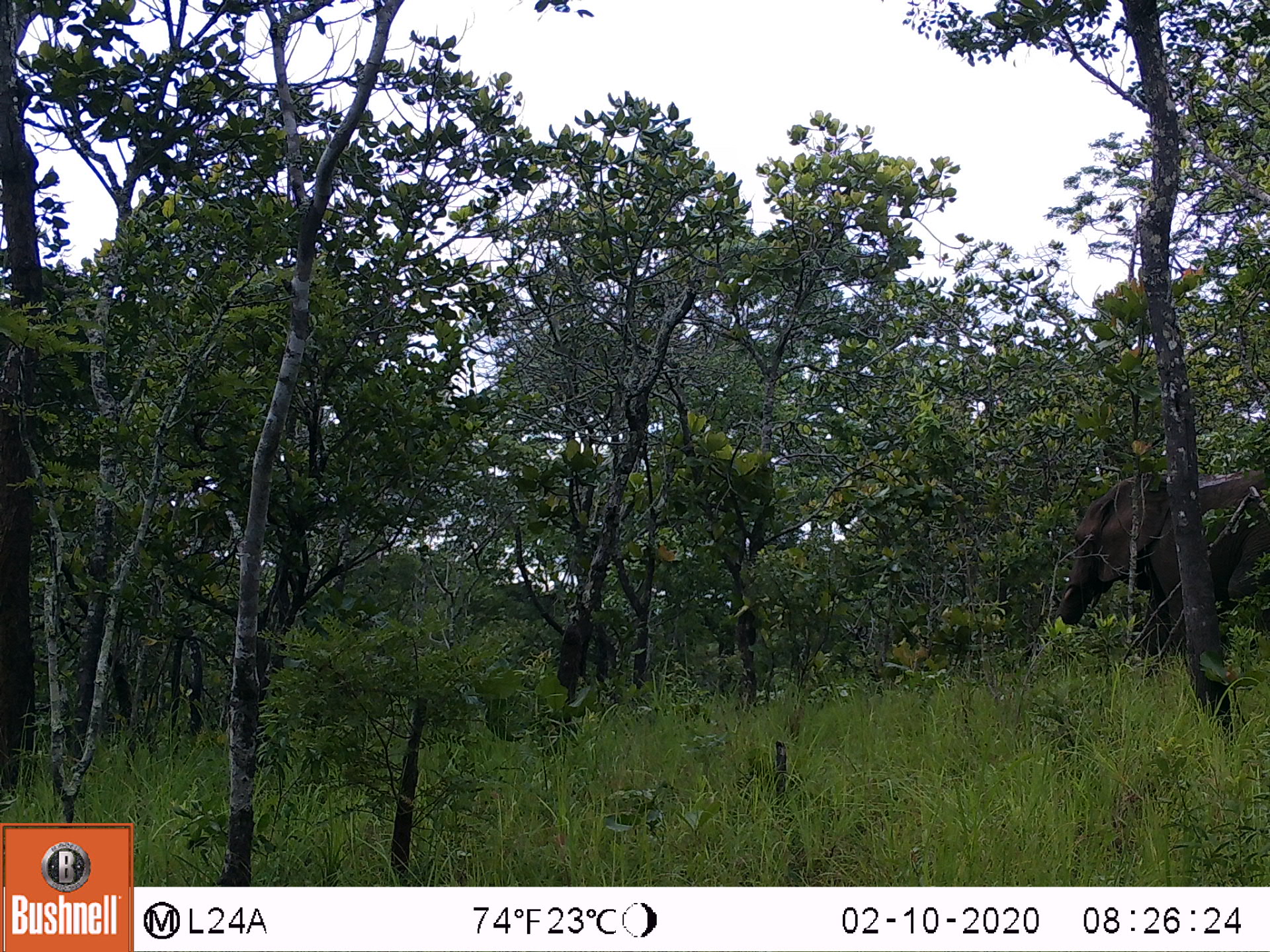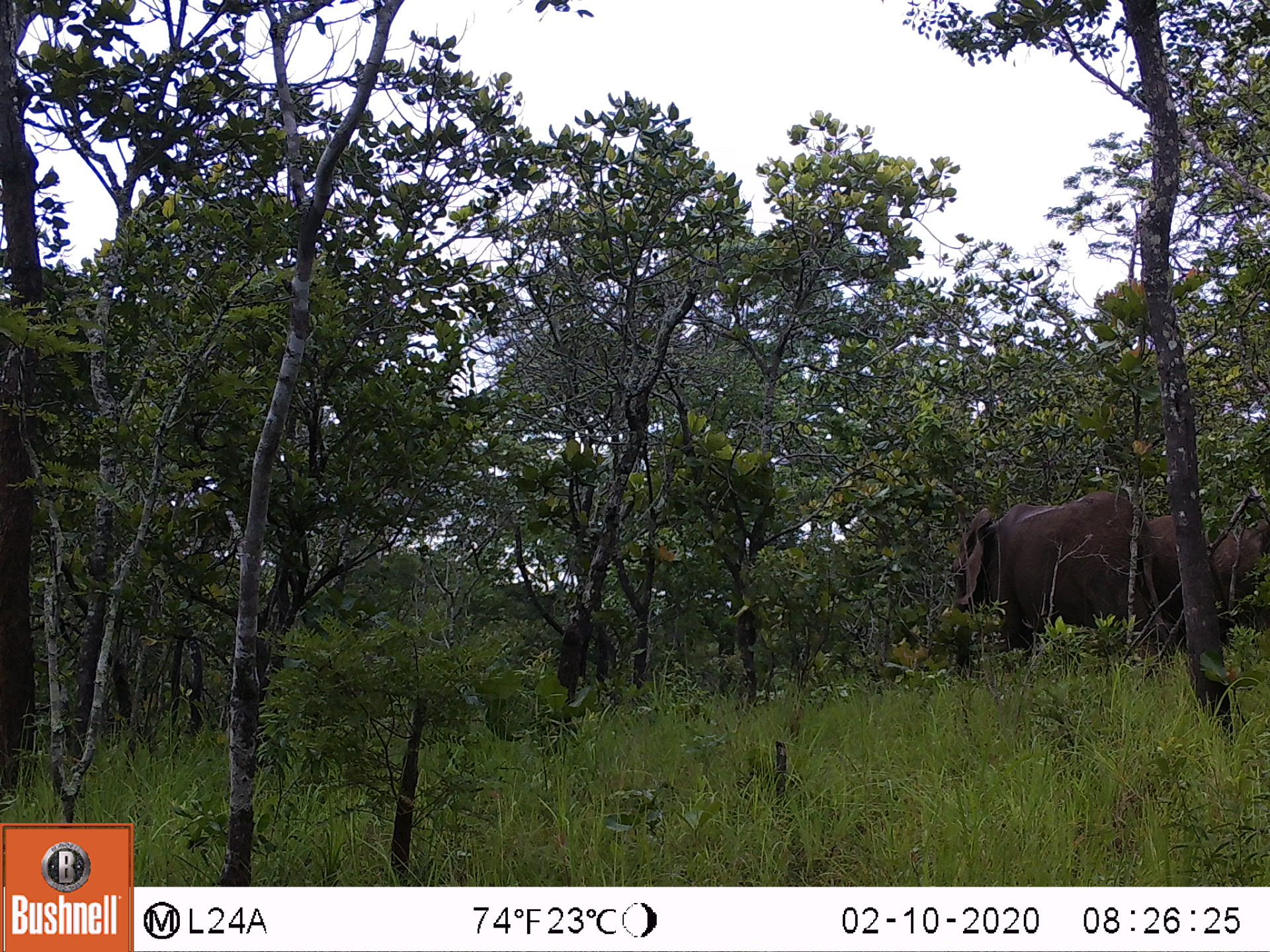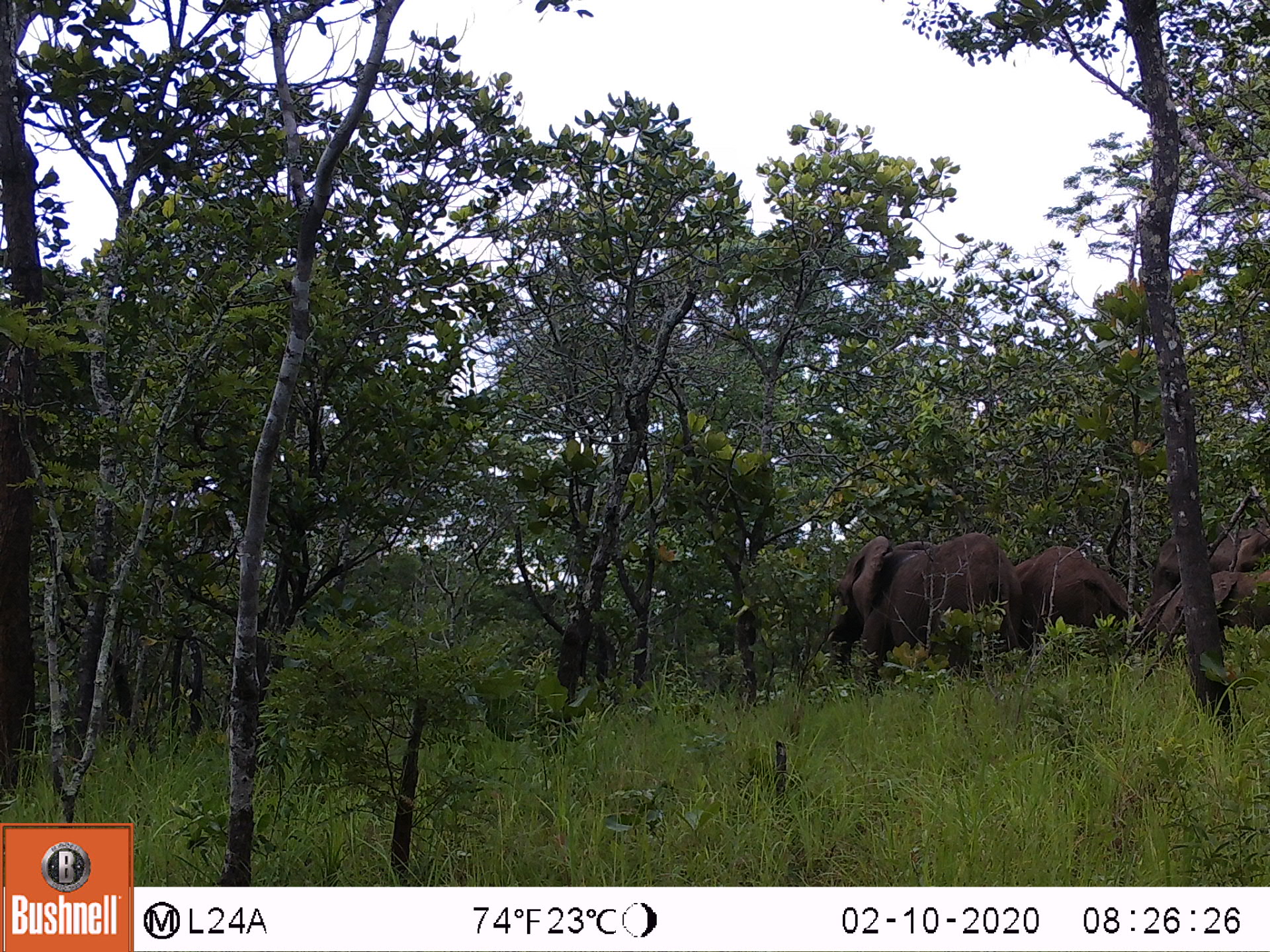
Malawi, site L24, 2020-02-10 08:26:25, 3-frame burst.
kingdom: Animalia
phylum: Chordata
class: Mammalia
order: Proboscidea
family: Elephantidae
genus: Loxodonta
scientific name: Loxodonta africana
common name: african savanna elephant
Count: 1.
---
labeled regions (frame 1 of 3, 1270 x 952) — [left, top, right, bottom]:
african savanna elephant: [1052, 464, 1266, 665]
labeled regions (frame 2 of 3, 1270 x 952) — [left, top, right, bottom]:
african savanna elephant: [950, 490, 1158, 663]; [1153, 515, 1270, 656]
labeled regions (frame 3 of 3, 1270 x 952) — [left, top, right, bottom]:
african savanna elephant: [826, 533, 1013, 675]; [1145, 527, 1263, 665]; [1007, 550, 1134, 655]